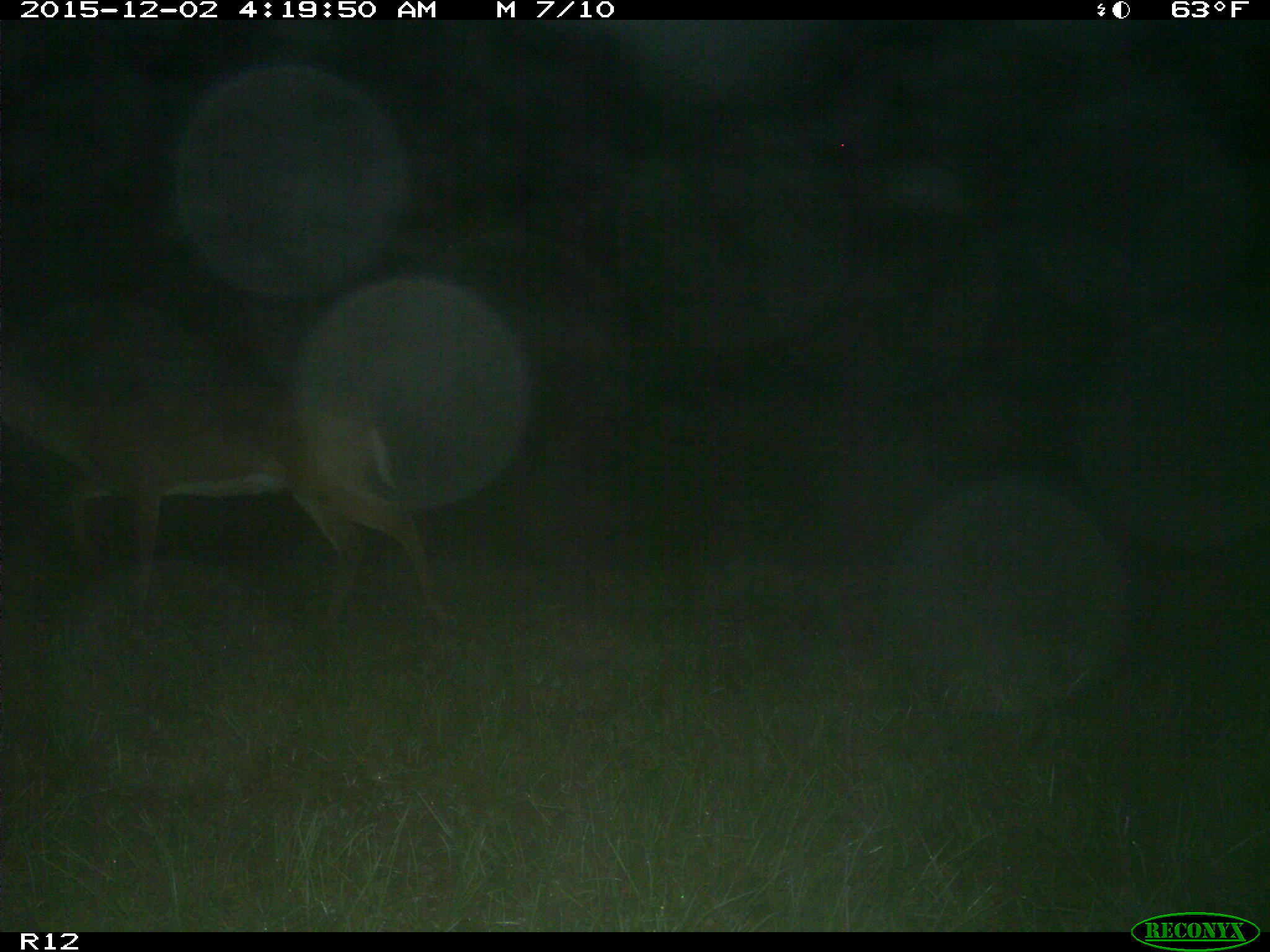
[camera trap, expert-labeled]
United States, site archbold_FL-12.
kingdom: Animalia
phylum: Chordata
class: Mammalia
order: Artiodactyla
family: Cervidae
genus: Odocoileus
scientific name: Odocoileus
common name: deer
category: unidentified deer